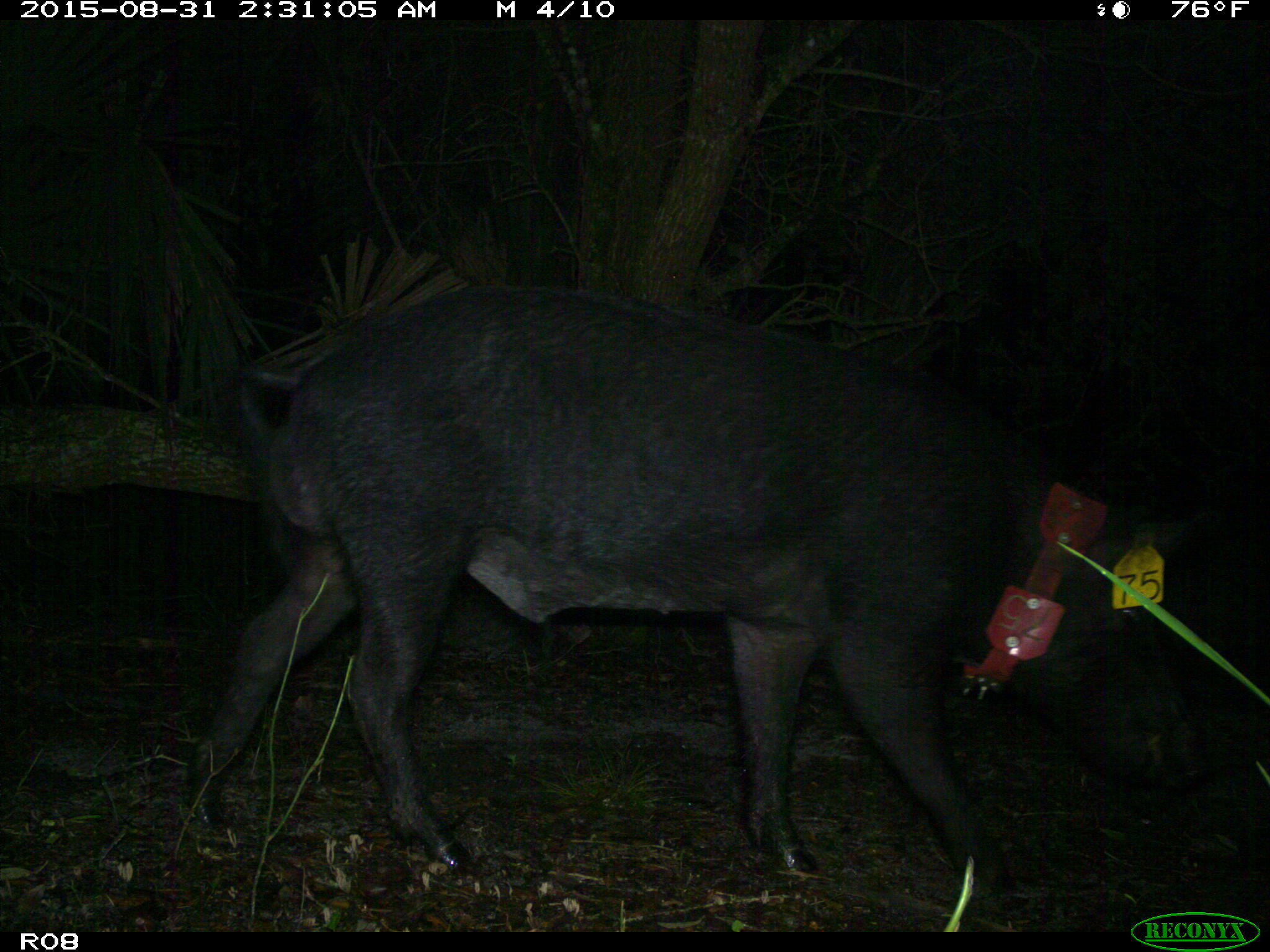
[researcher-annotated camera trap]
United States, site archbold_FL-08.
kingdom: Animalia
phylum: Chordata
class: Mammalia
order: Artiodactyla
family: Suidae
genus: Sus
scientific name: Sus scrofa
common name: wild boar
Sus scrofa (wild boar).